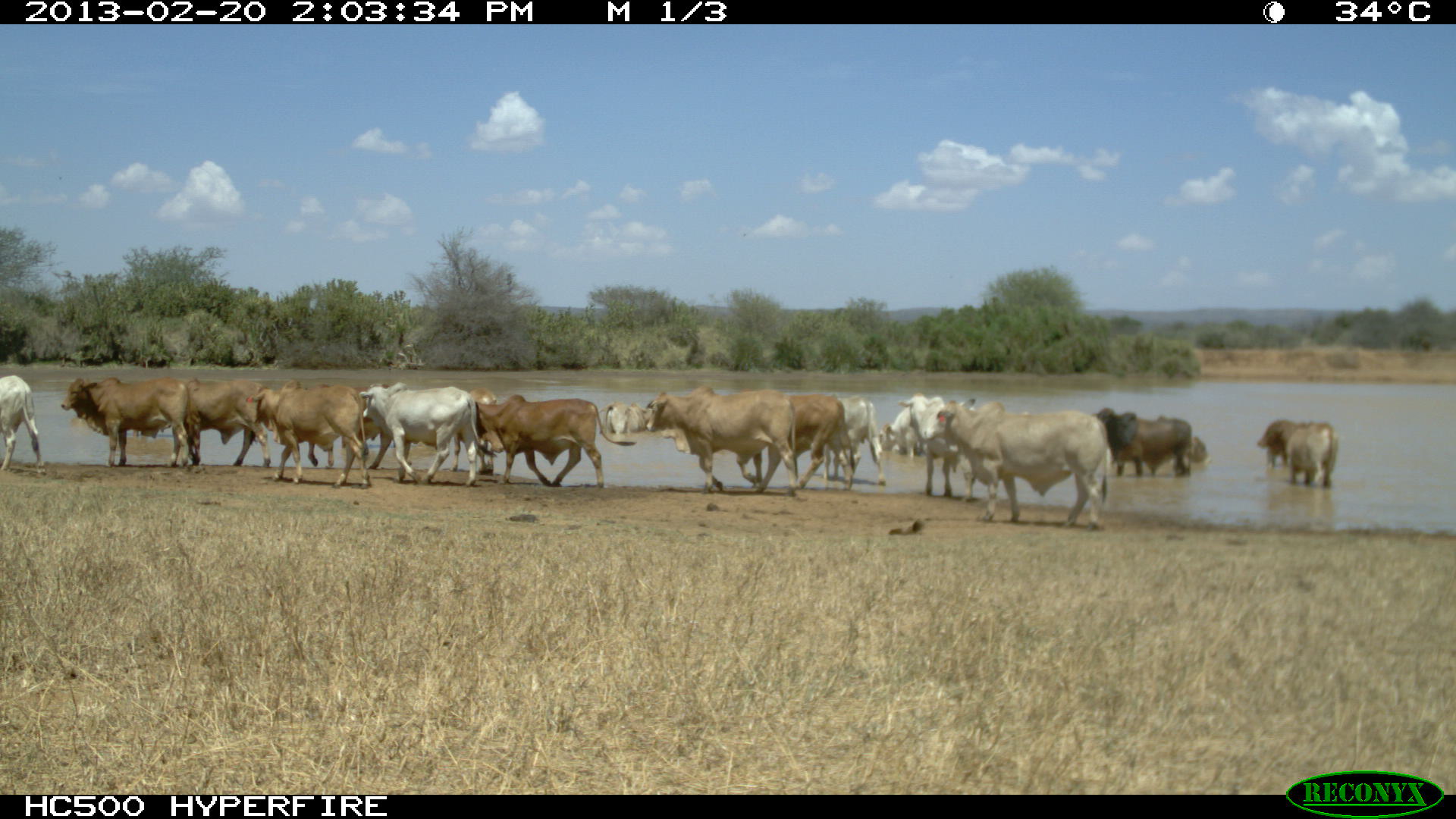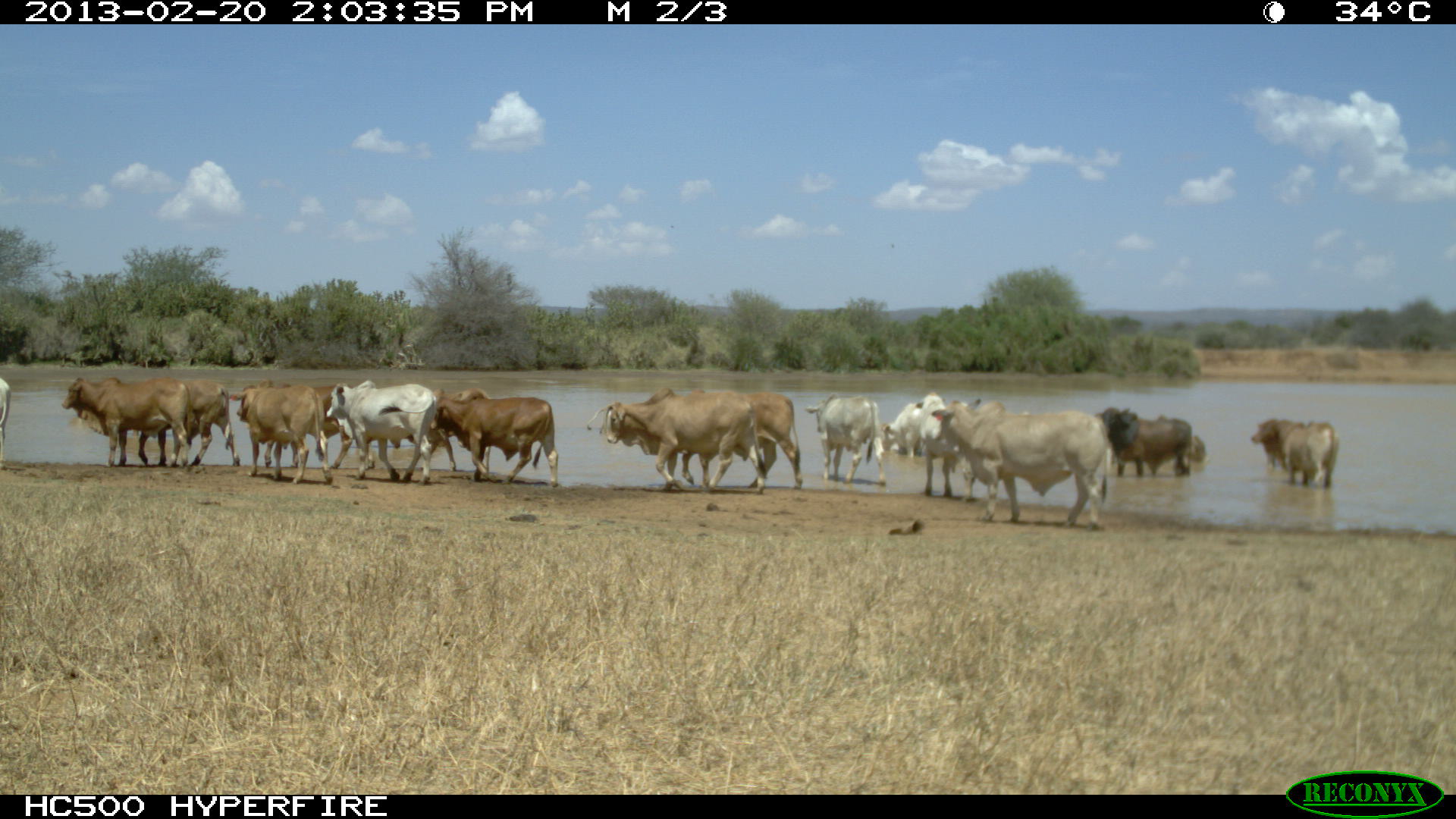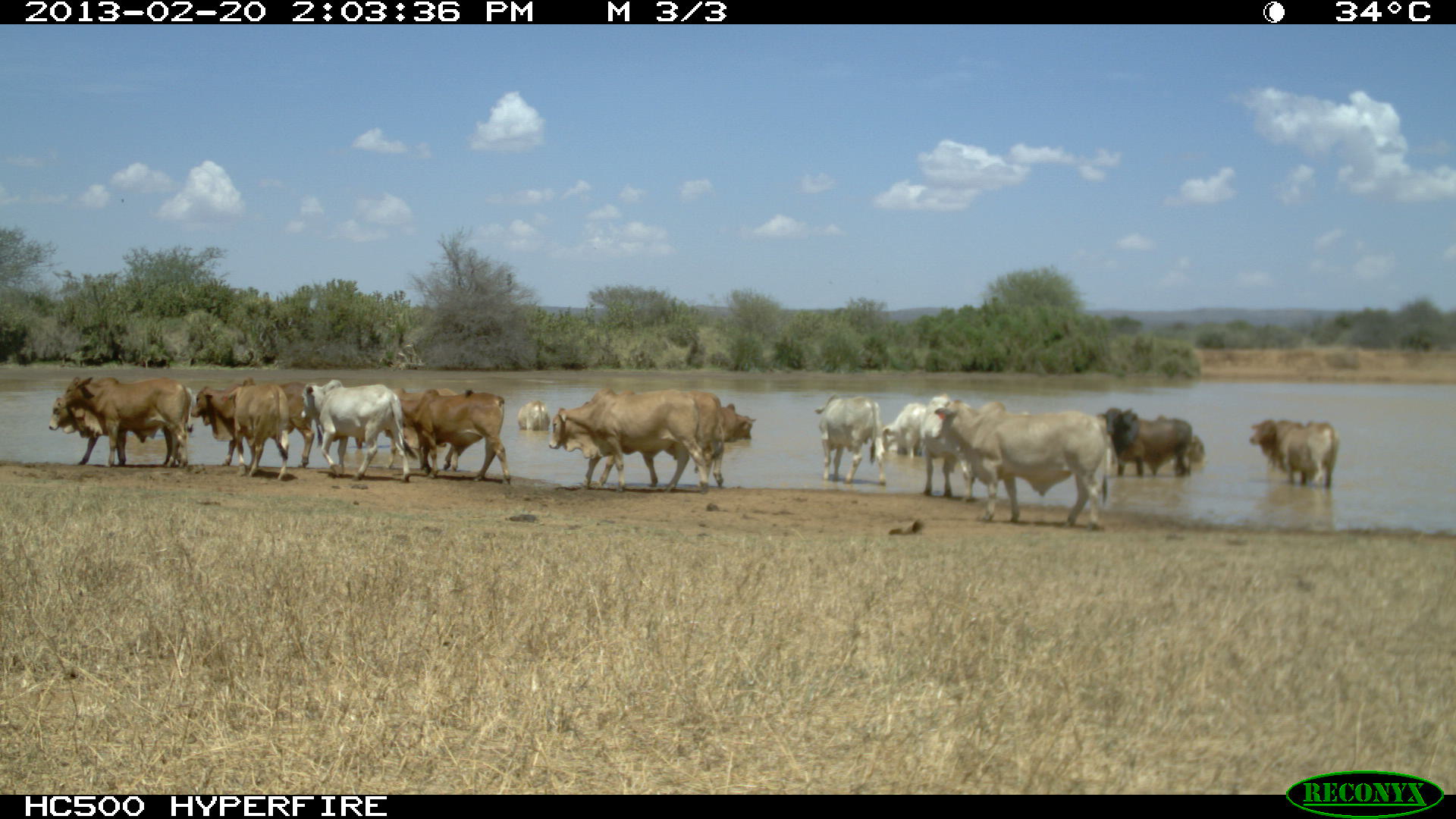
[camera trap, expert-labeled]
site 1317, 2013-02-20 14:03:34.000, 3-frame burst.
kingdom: Animalia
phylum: Chordata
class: Mammalia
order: Artiodactyla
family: Bovidae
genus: Bos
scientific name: Bos taurus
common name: domestic cattle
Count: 25.